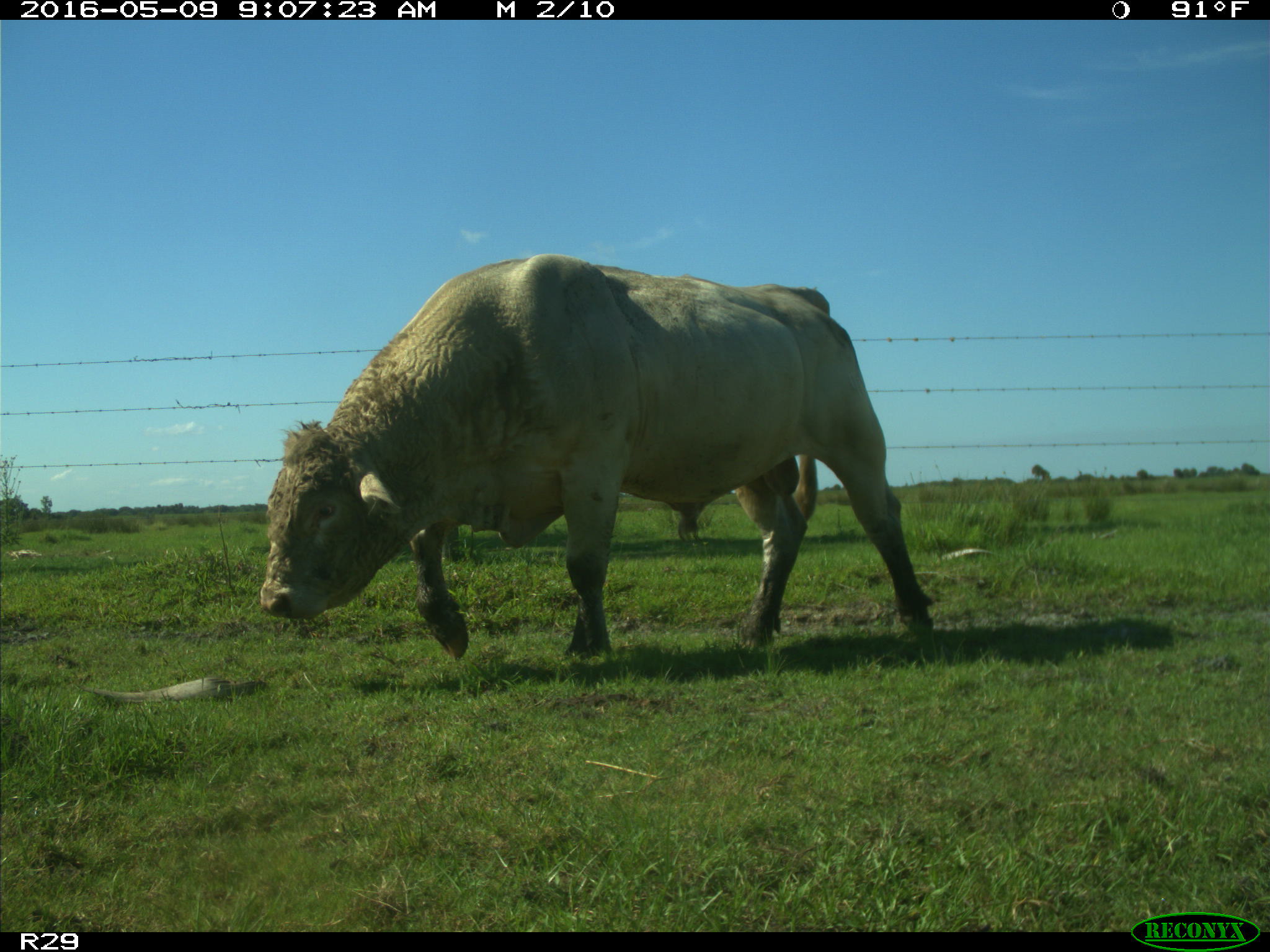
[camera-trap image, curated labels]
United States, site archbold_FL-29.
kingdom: Animalia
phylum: Chordata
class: Mammalia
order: Artiodactyla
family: Bovidae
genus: Bos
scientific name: Bos taurus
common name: domestic cow